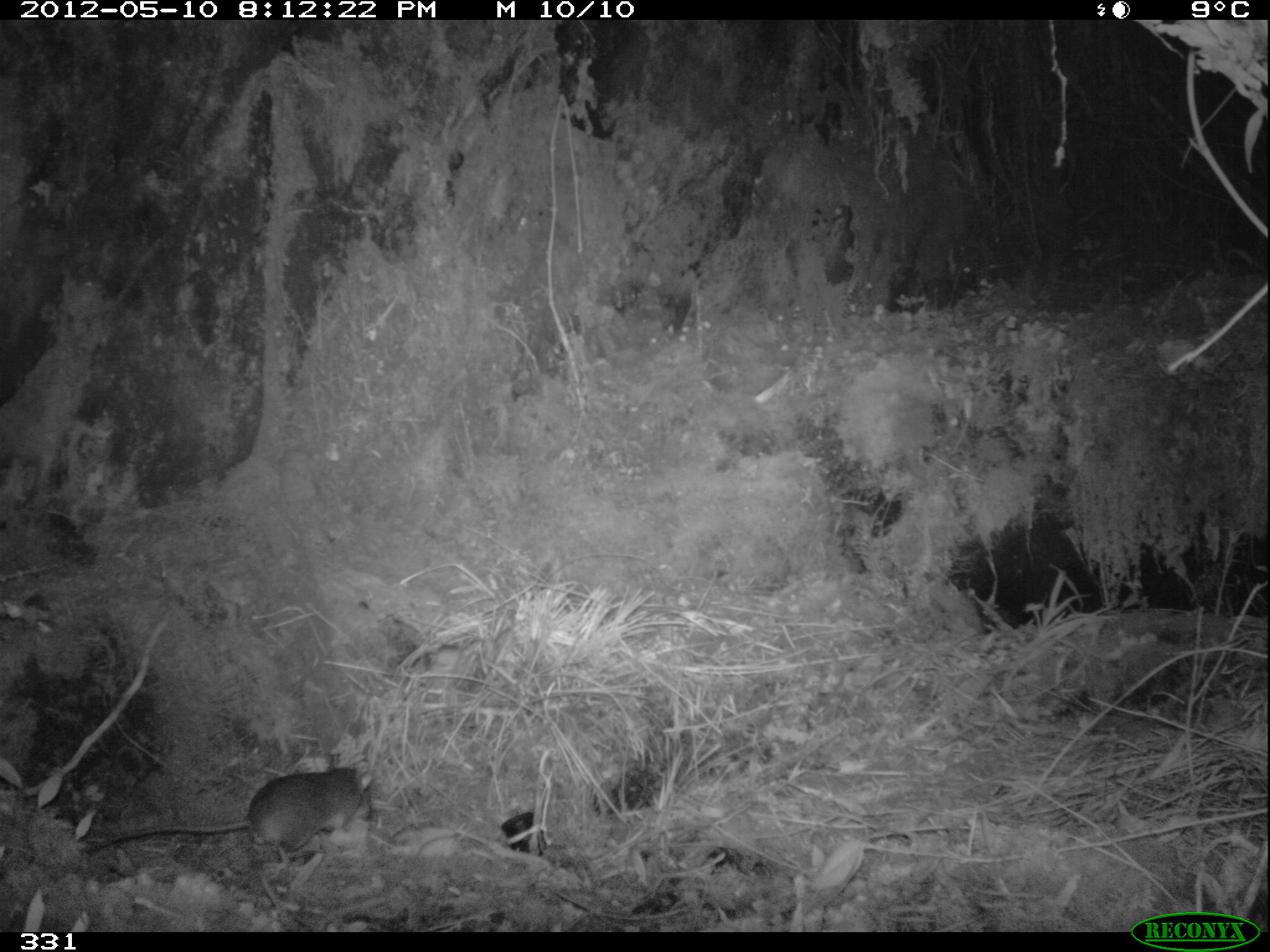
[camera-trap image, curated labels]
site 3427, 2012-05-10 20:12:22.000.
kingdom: Animalia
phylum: Chordata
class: Mammalia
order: Rodentia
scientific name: Rodentia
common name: rodents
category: unknown rodent